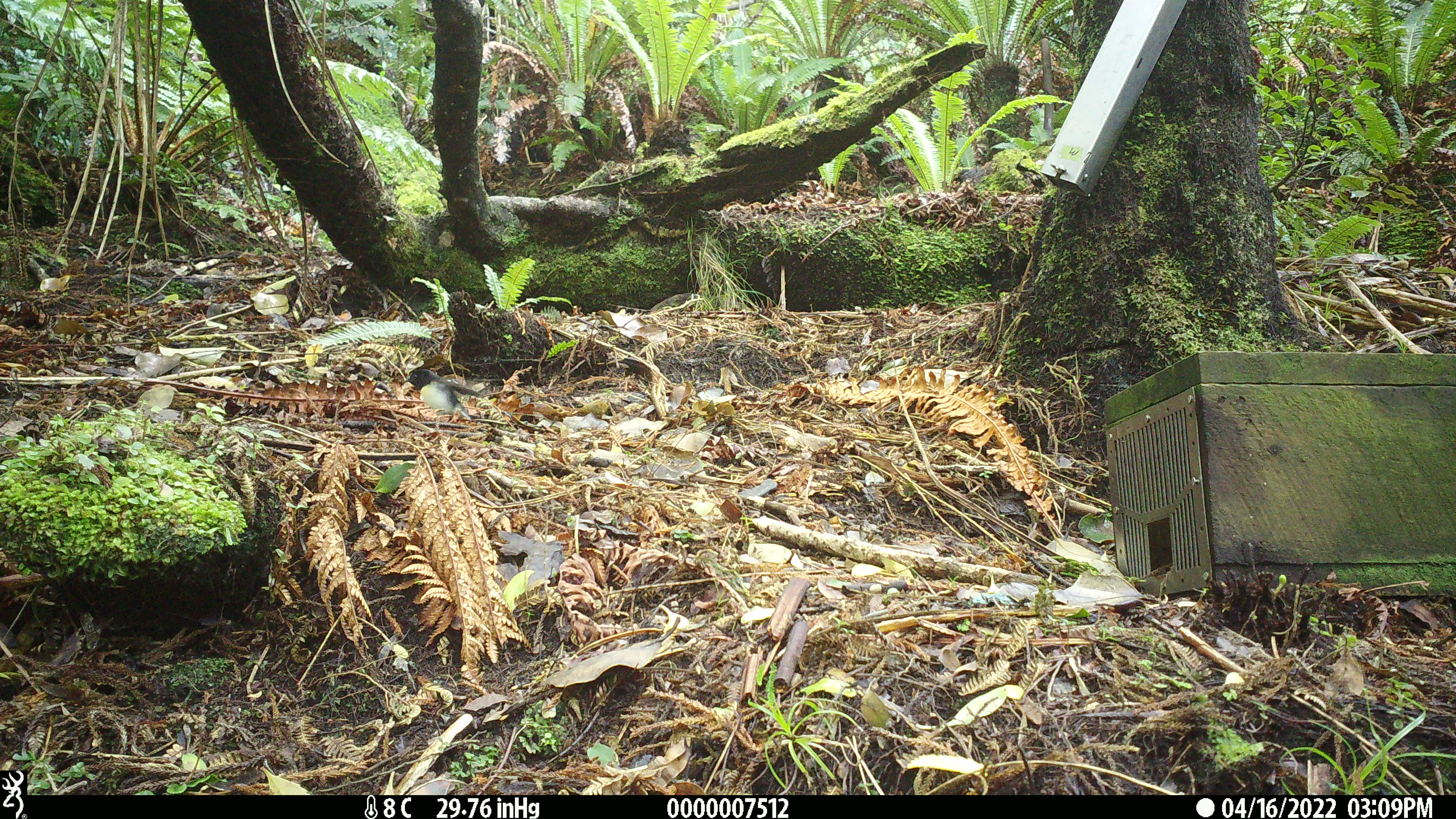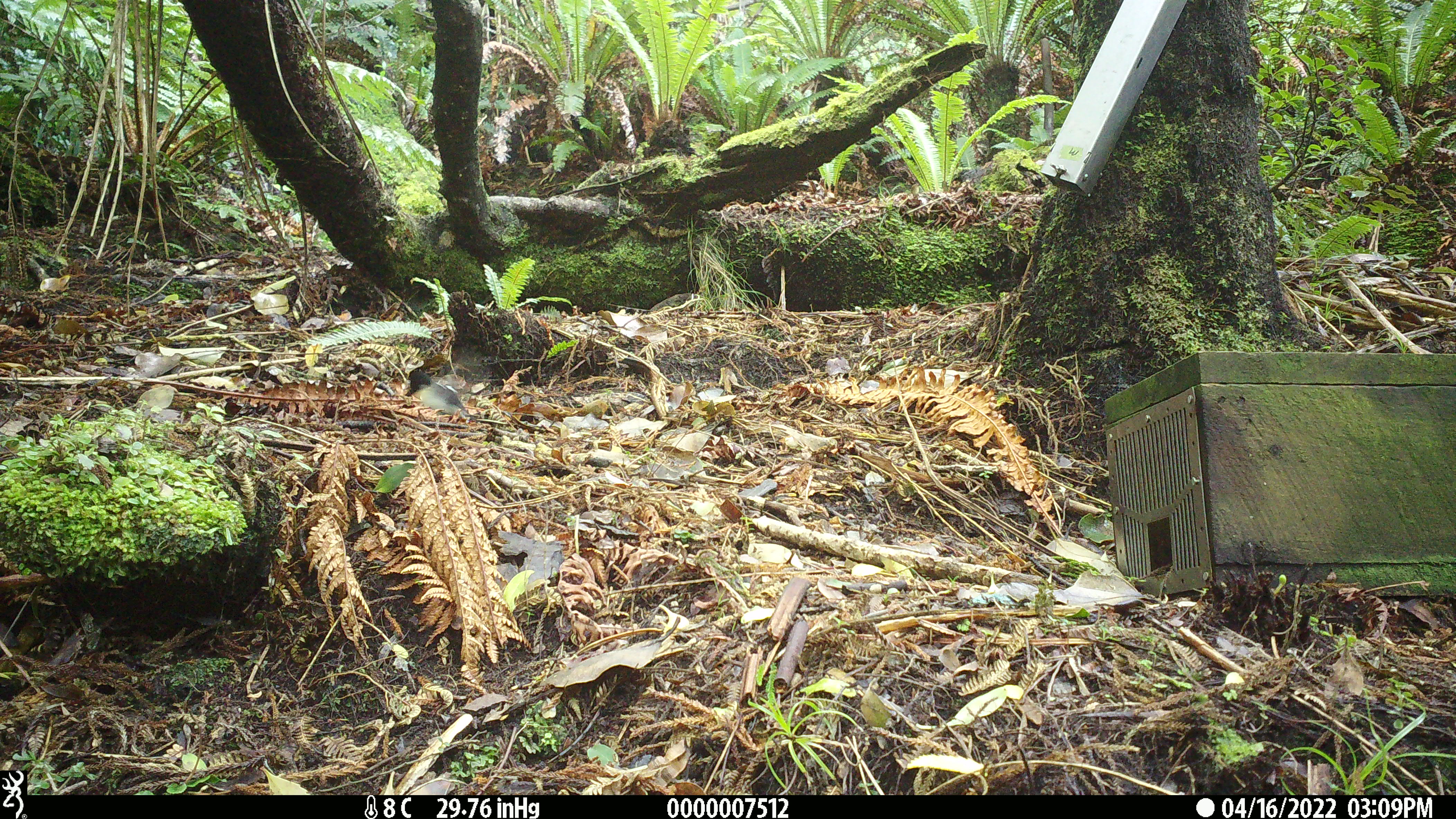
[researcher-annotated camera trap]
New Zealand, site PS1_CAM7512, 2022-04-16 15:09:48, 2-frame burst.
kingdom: Animalia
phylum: Chordata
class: Aves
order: Passeriformes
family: Petroicidae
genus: Petroica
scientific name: Petroica macrocephala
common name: tomtit